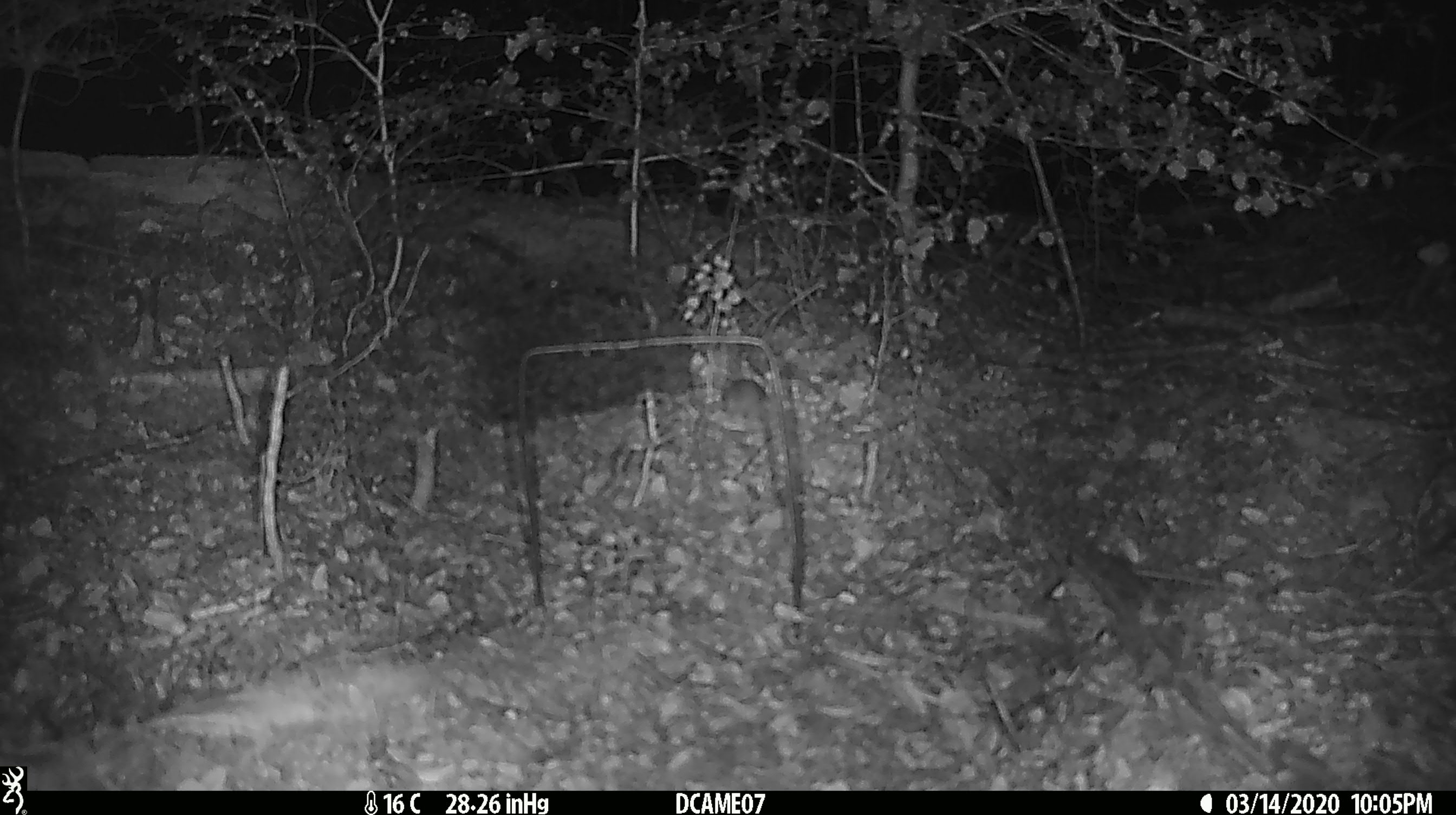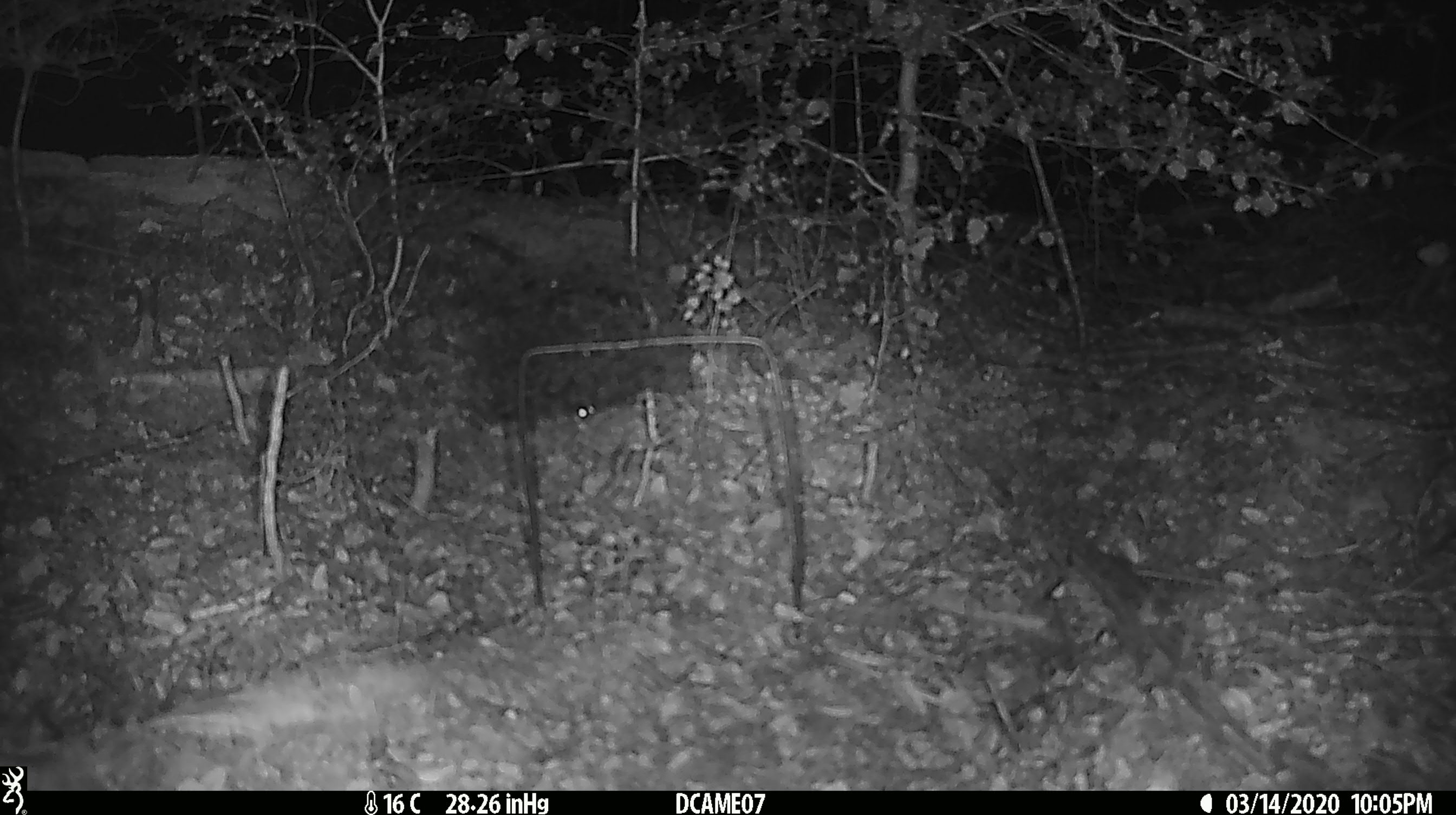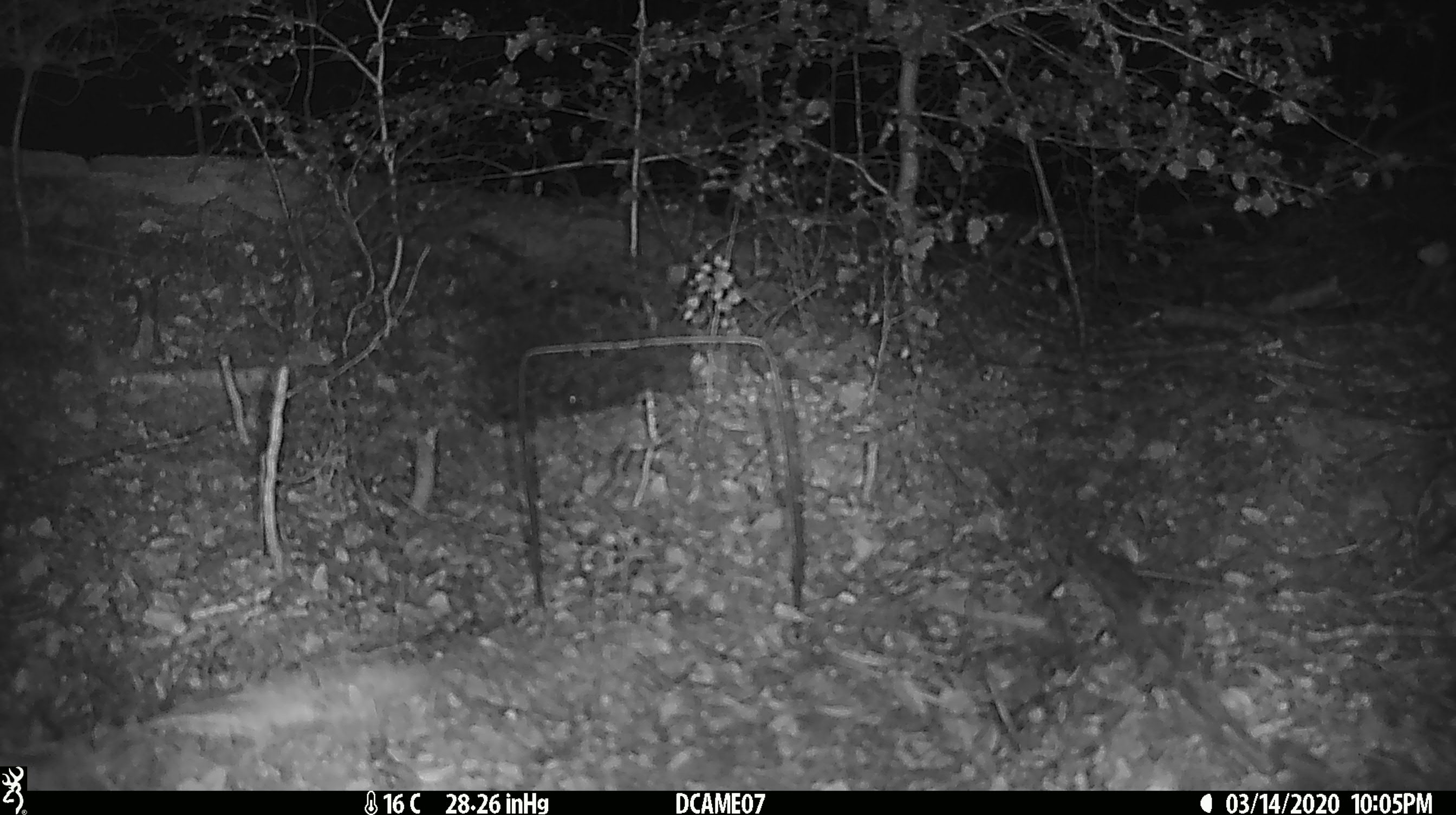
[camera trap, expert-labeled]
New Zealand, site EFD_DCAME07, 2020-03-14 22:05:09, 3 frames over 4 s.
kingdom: Animalia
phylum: Chordata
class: Mammalia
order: Rodentia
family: Muridae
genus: Mus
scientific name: Mus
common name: mouse